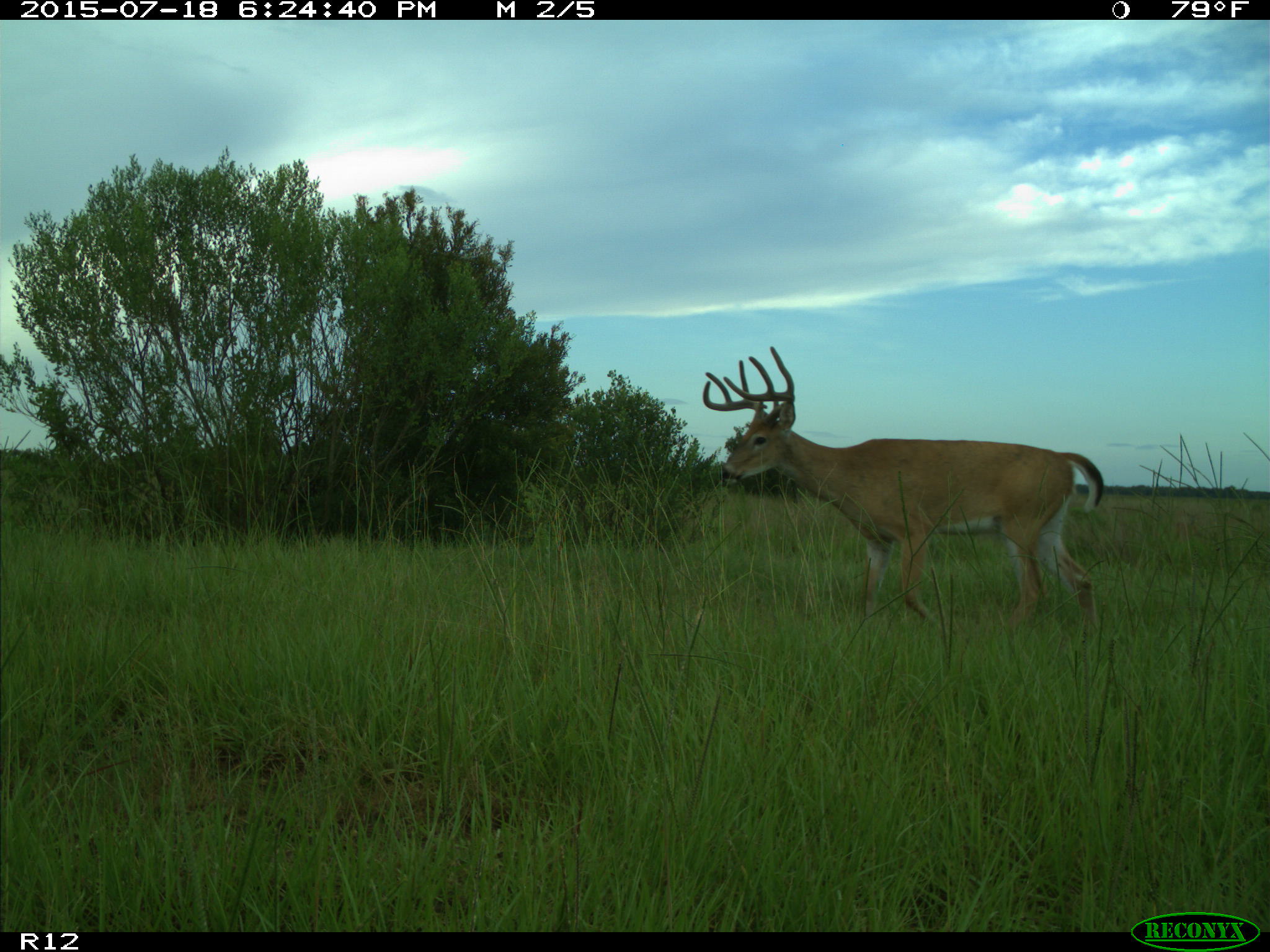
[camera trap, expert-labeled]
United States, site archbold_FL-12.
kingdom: Animalia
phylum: Chordata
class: Mammalia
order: Artiodactyla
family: Cervidae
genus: Odocoileus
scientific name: Odocoileus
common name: deer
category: unidentified deer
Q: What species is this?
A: Unidentified deer (deer) (Odocoileus).